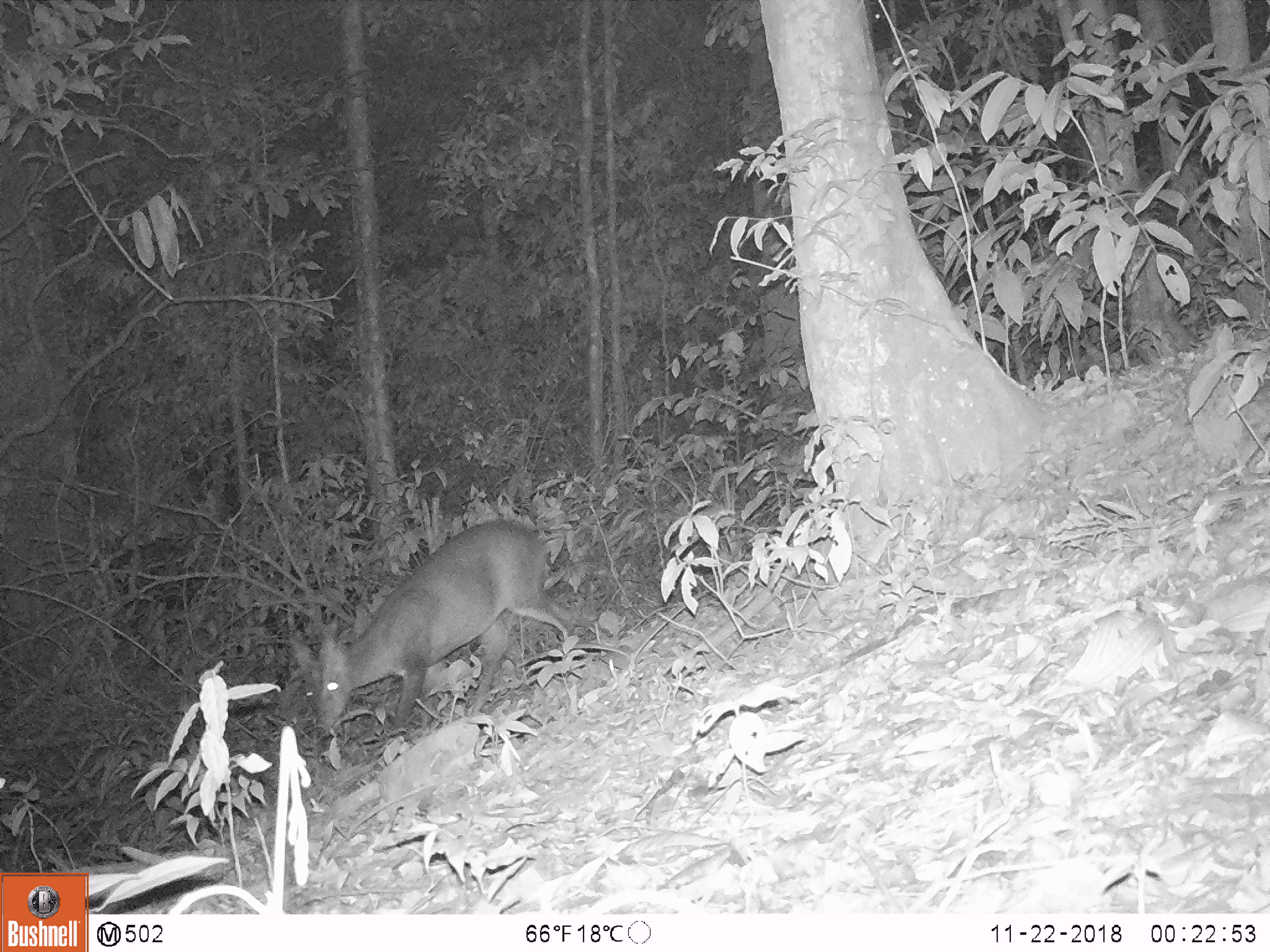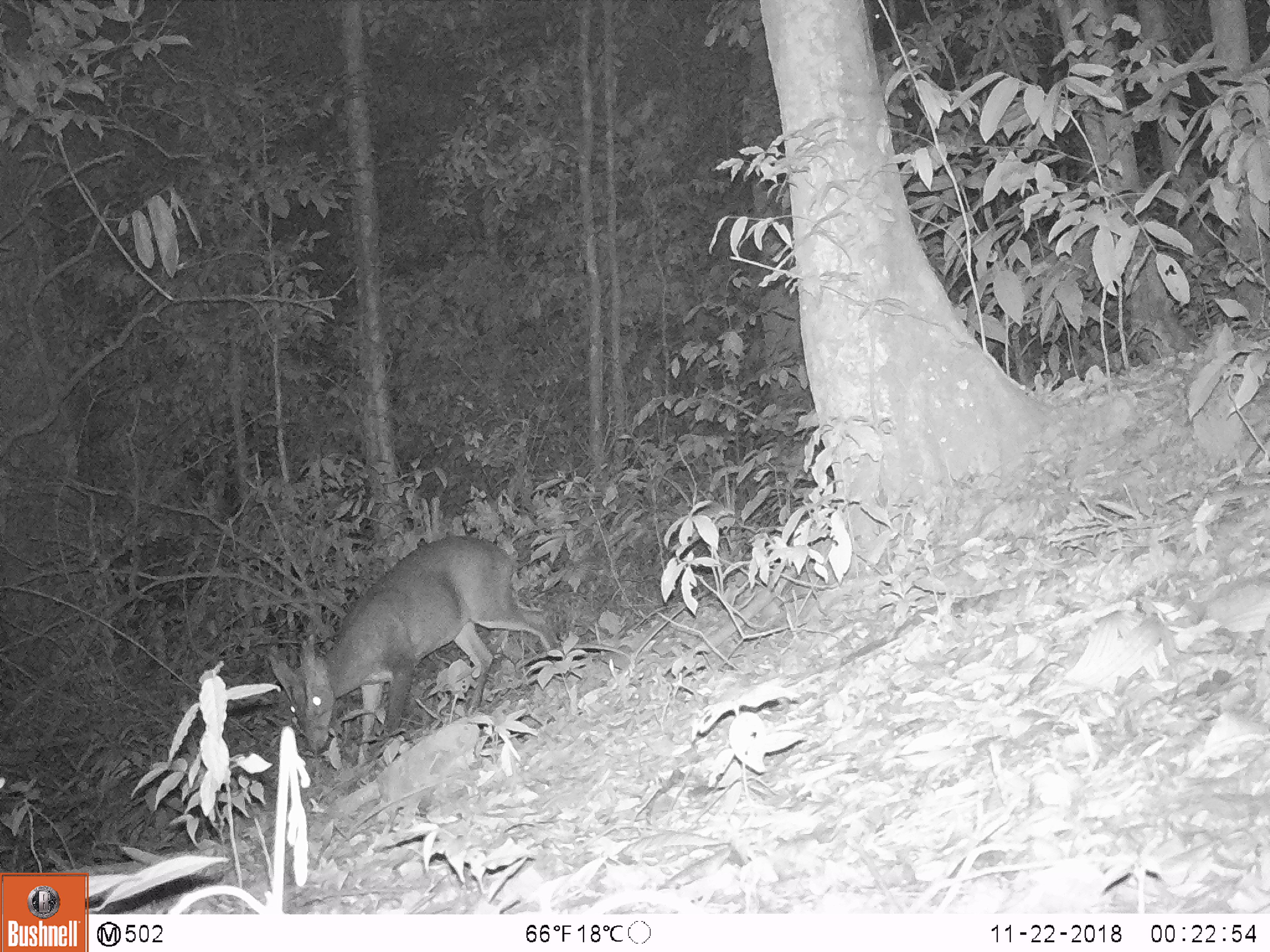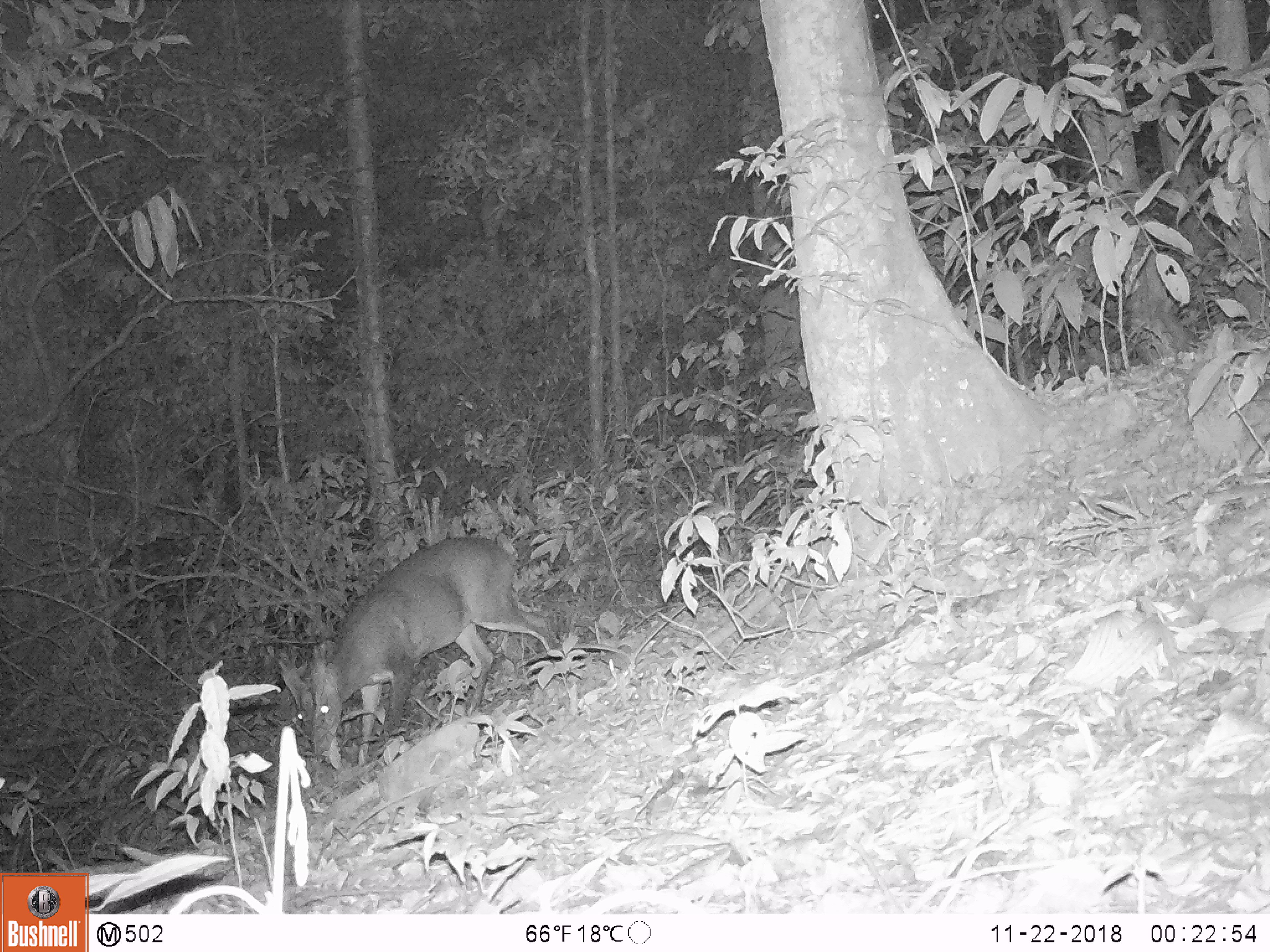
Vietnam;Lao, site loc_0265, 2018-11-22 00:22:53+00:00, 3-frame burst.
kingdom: Animalia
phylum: Chordata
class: Mammalia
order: Artiodactyla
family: Cervidae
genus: Muntiacus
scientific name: Muntiacus vuquangensis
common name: large-antlered muntjac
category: large antlered muntjac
Large antlered muntjac (large-antlered muntjac) (Muntiacus vuquangensis). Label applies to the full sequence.